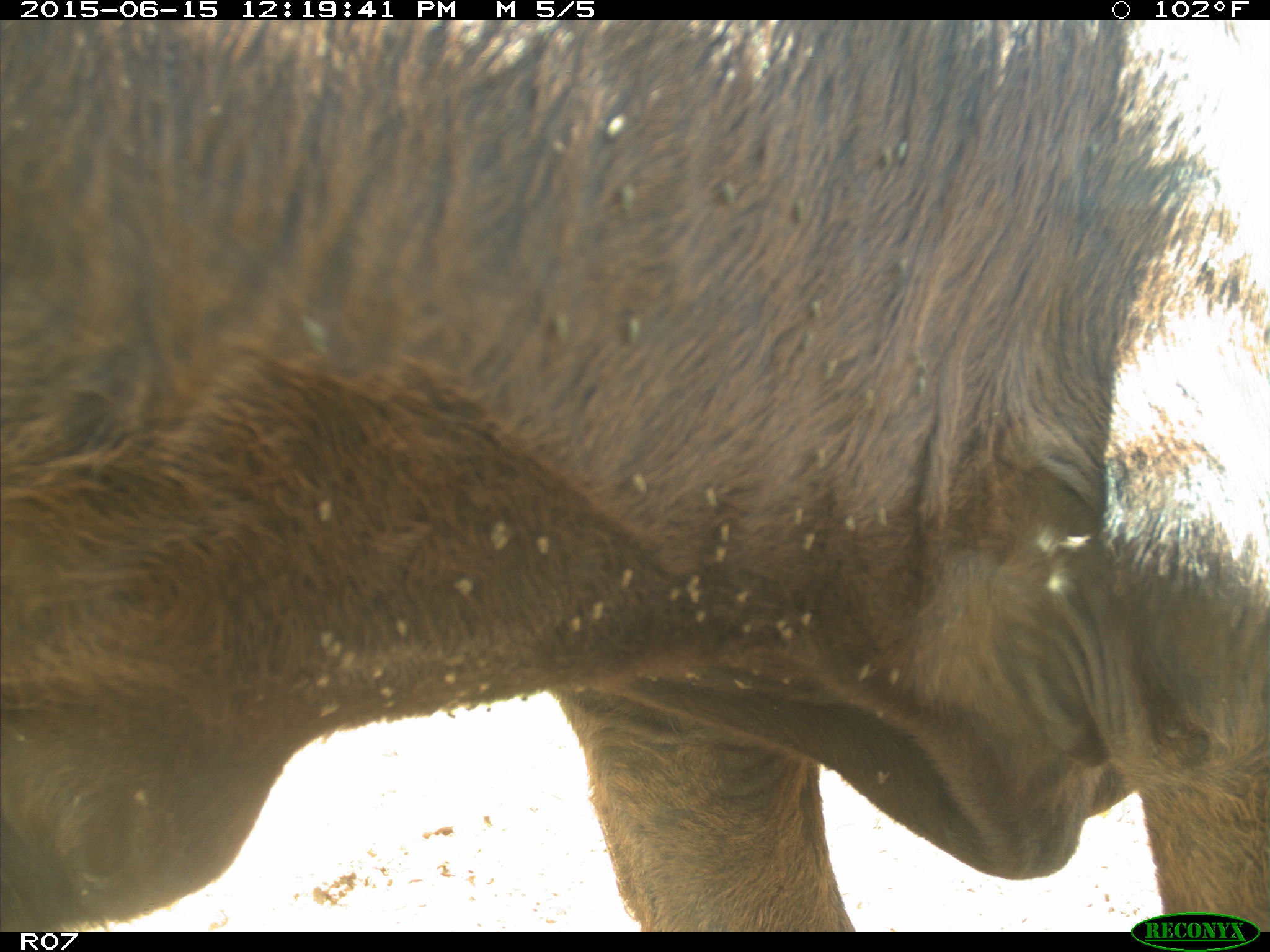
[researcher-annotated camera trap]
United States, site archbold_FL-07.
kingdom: Animalia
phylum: Chordata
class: Mammalia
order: Artiodactyla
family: Bovidae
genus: Bos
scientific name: Bos taurus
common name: domestic cow